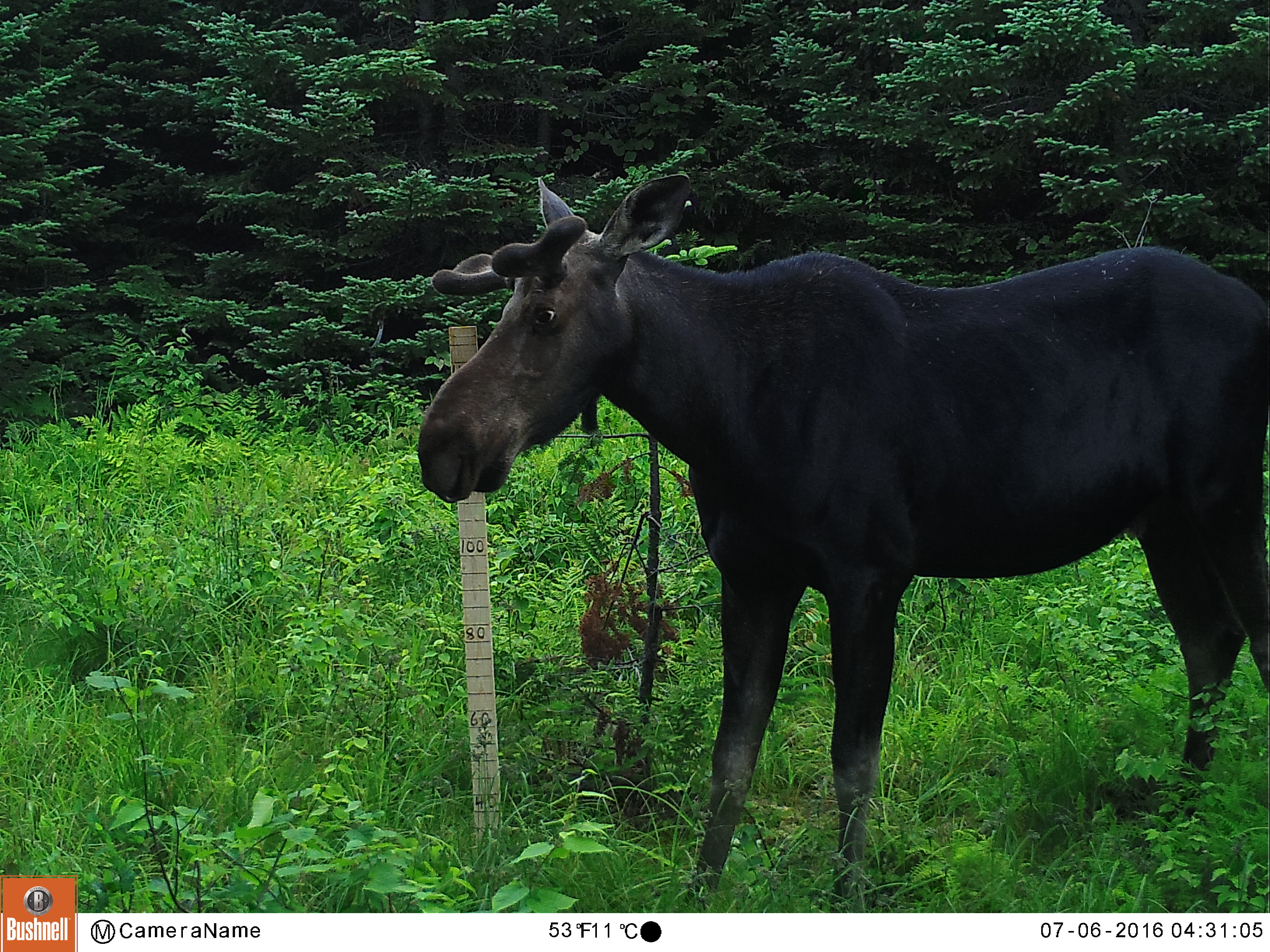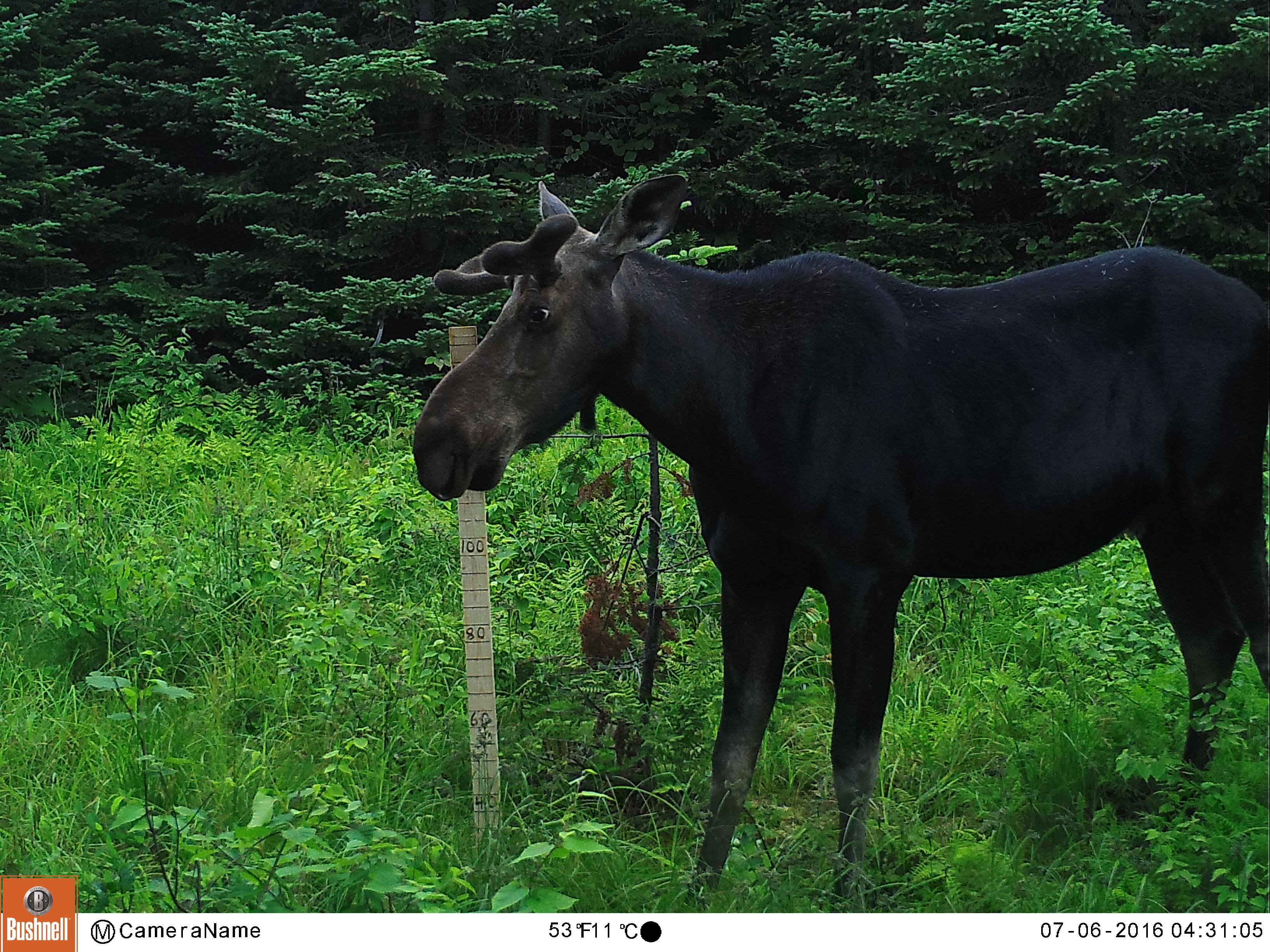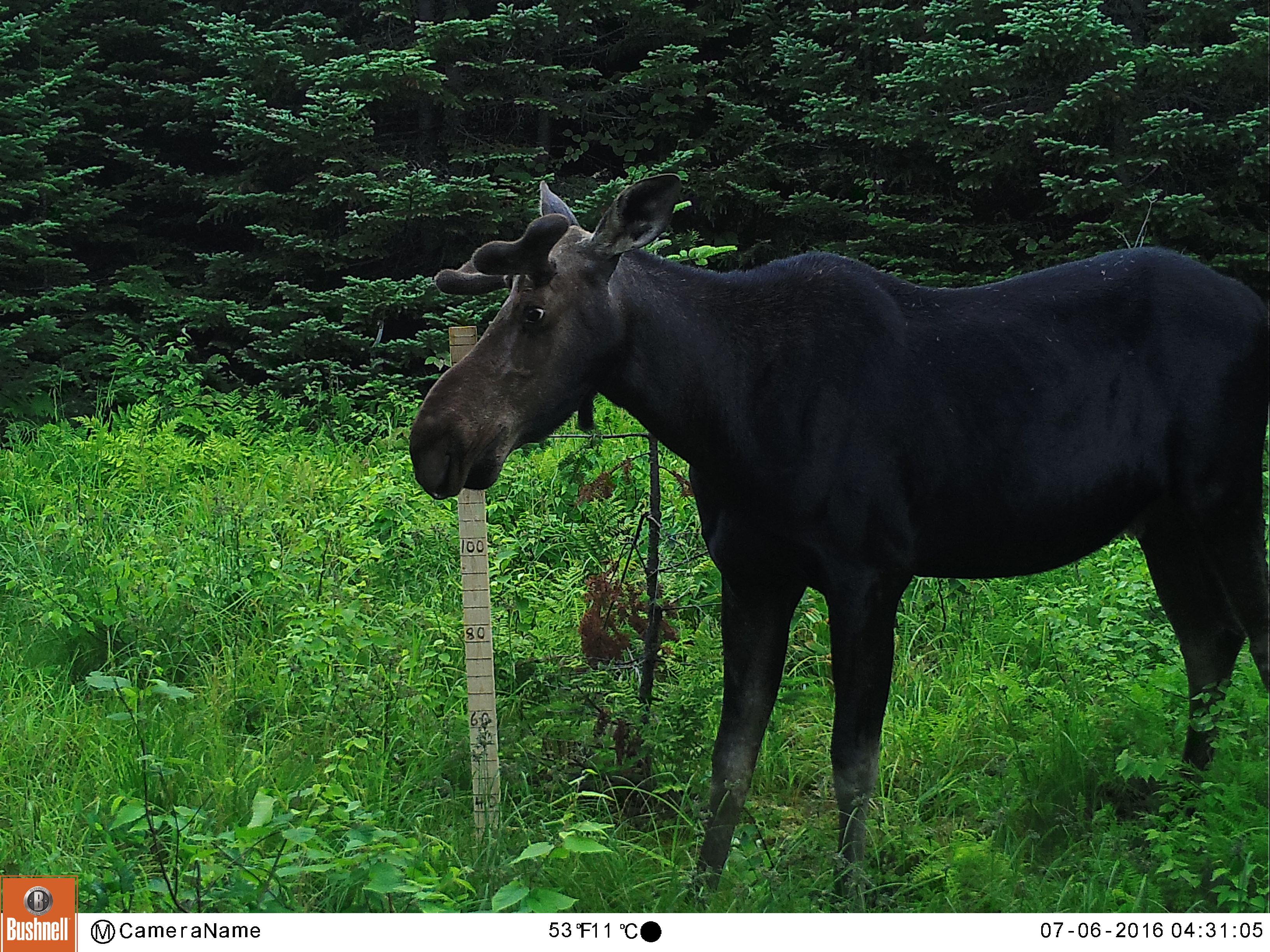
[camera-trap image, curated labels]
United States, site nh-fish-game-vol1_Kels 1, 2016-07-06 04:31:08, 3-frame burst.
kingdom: Animalia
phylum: Chordata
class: Mammalia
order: Artiodactyla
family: Cervidae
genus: Alces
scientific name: Alces alces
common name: moose